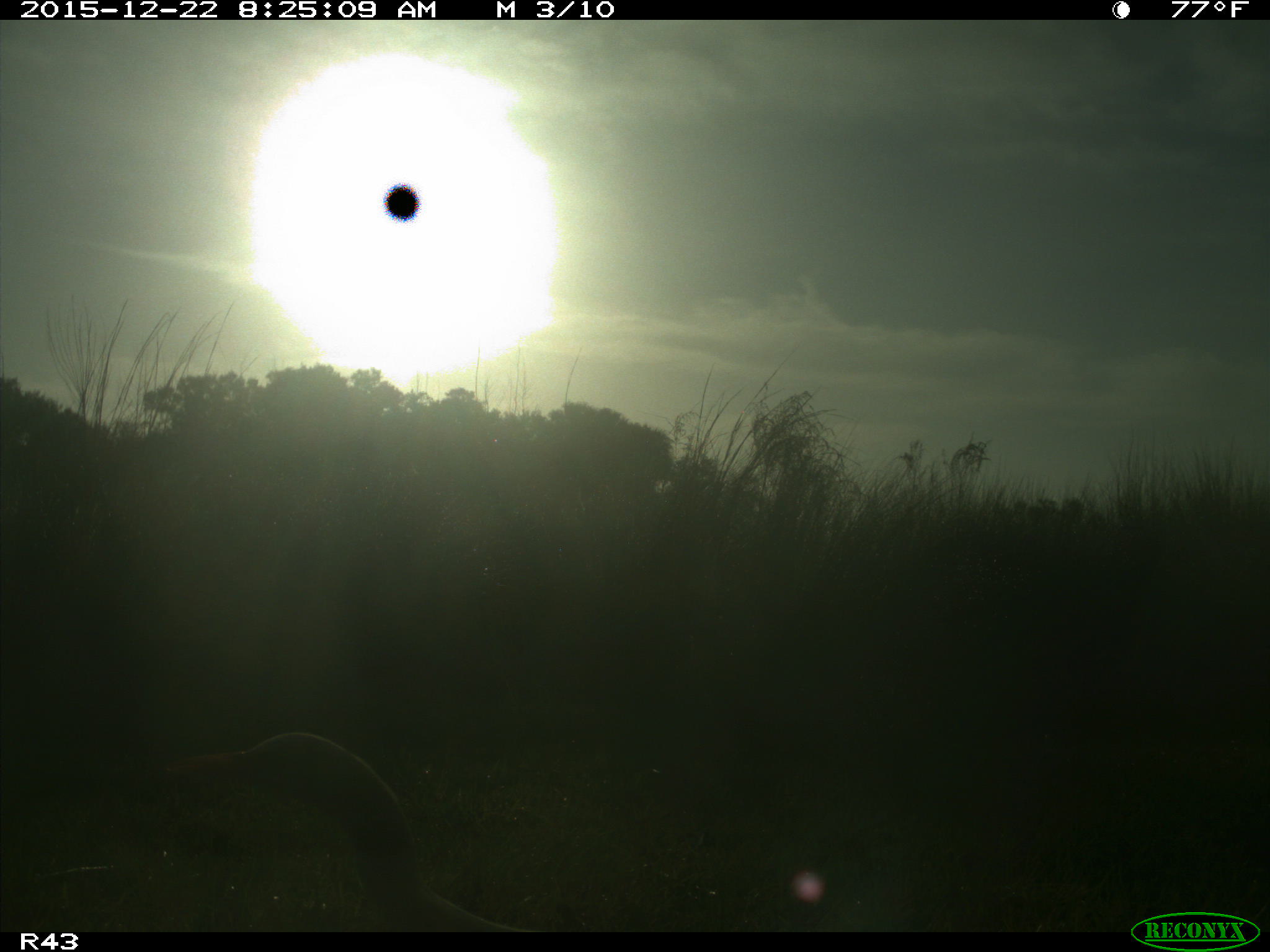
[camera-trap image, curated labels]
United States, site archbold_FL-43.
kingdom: Animalia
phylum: Chordata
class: Aves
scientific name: Aves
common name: birds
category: unidentified bird